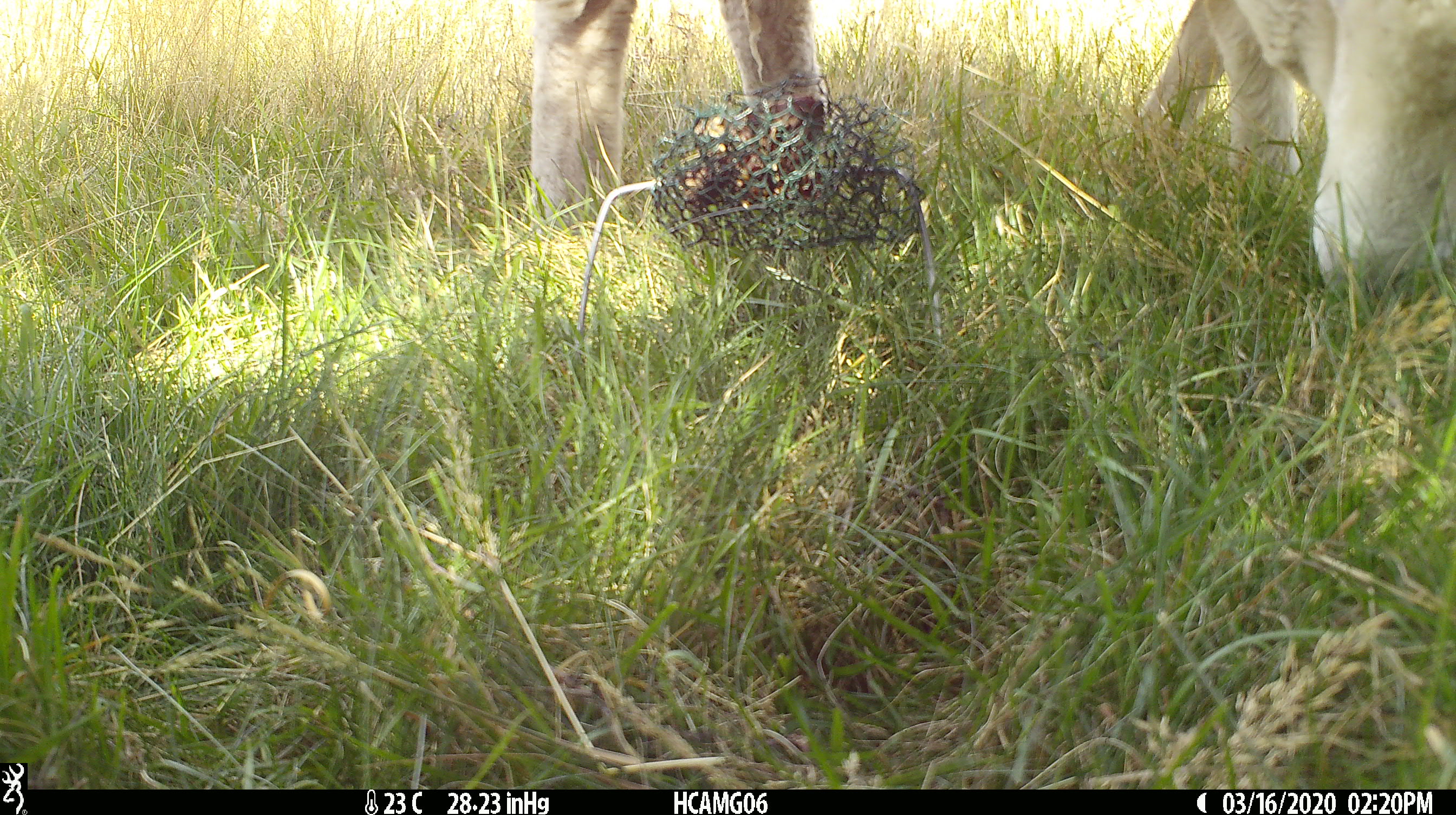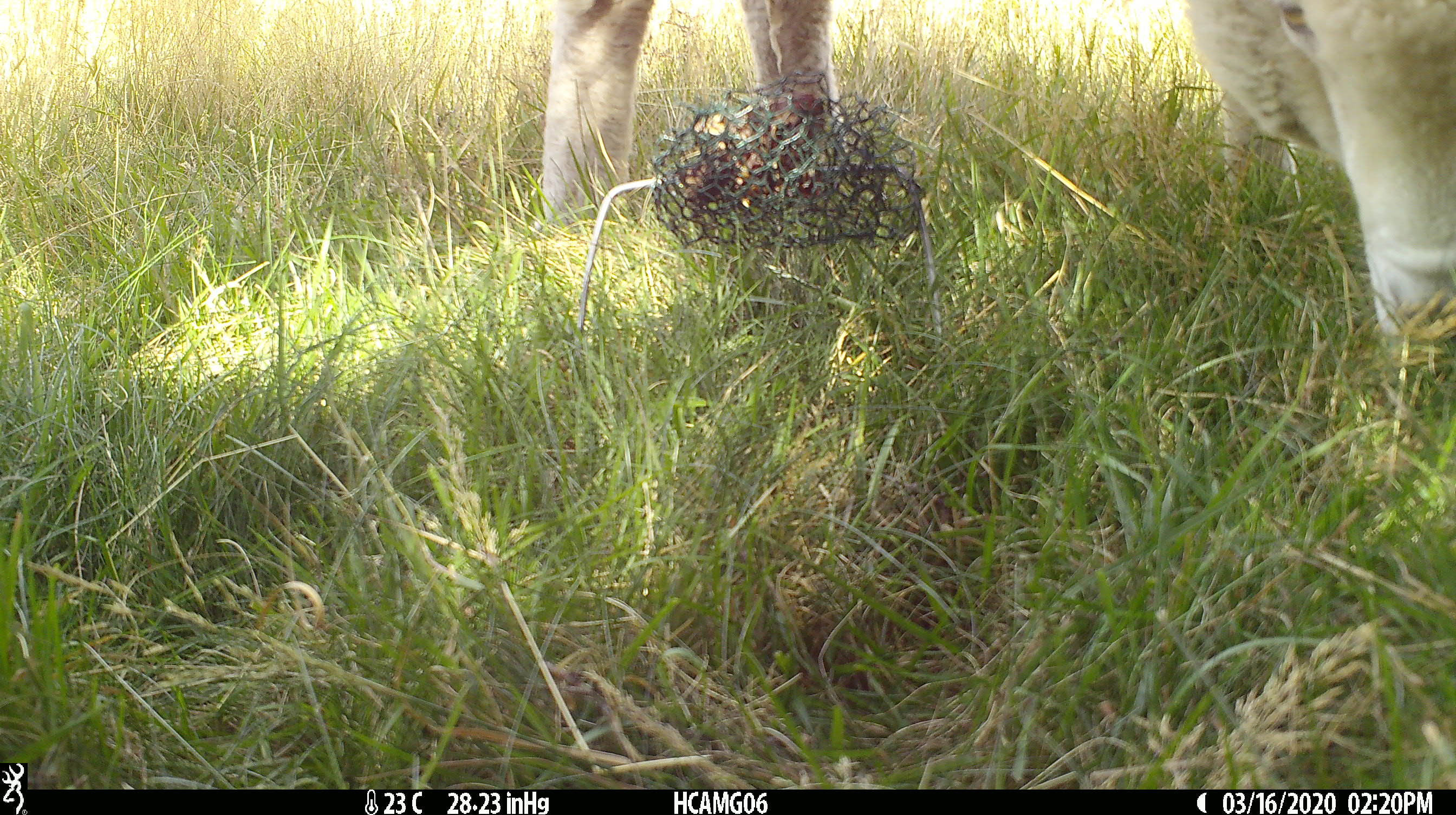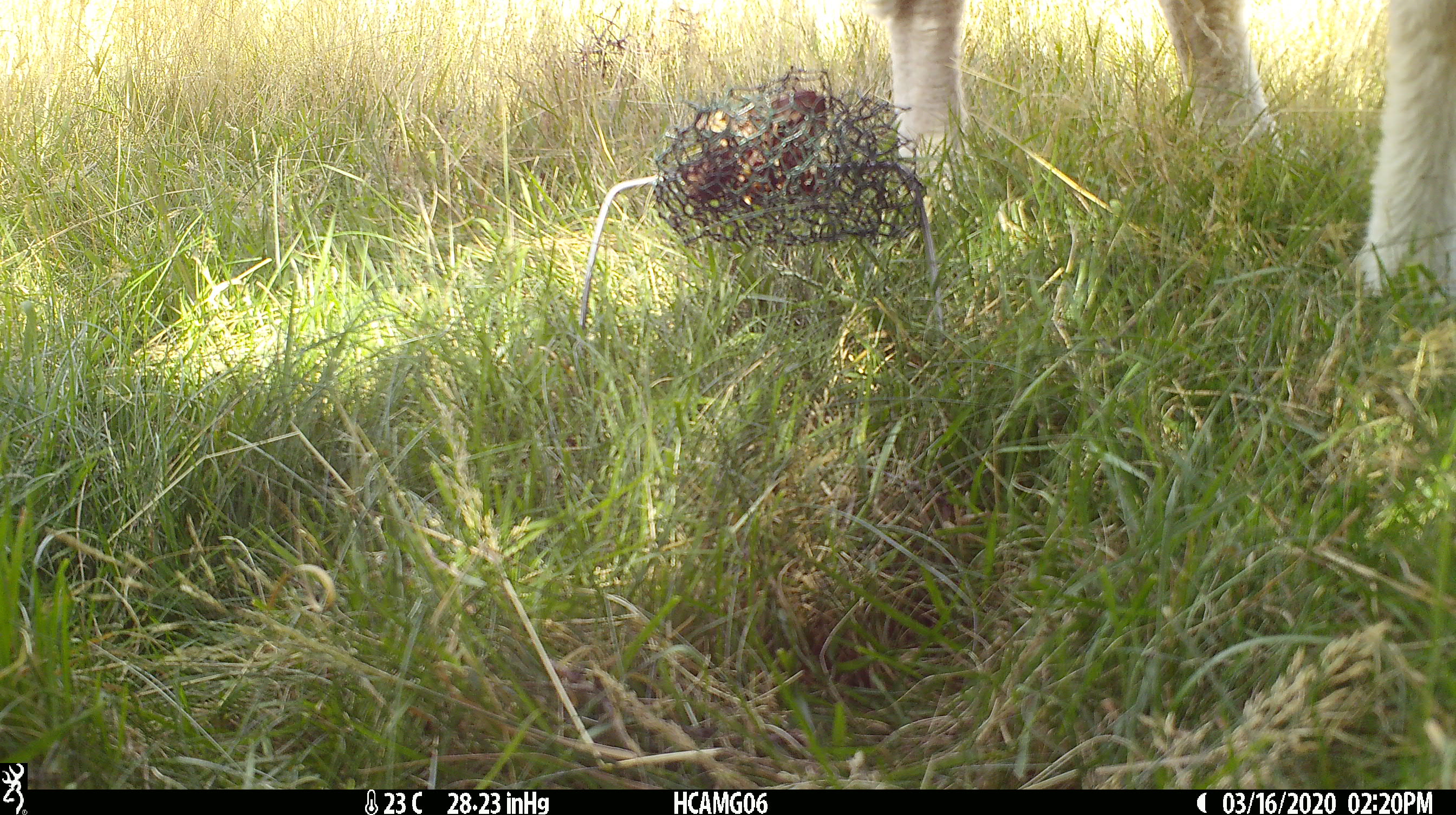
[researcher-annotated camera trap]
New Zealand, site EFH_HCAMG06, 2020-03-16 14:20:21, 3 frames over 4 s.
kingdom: Animalia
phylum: Chordata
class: Mammalia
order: Artiodactyla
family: Bovidae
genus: Ovis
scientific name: Ovis aries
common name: domestic sheep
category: sheep